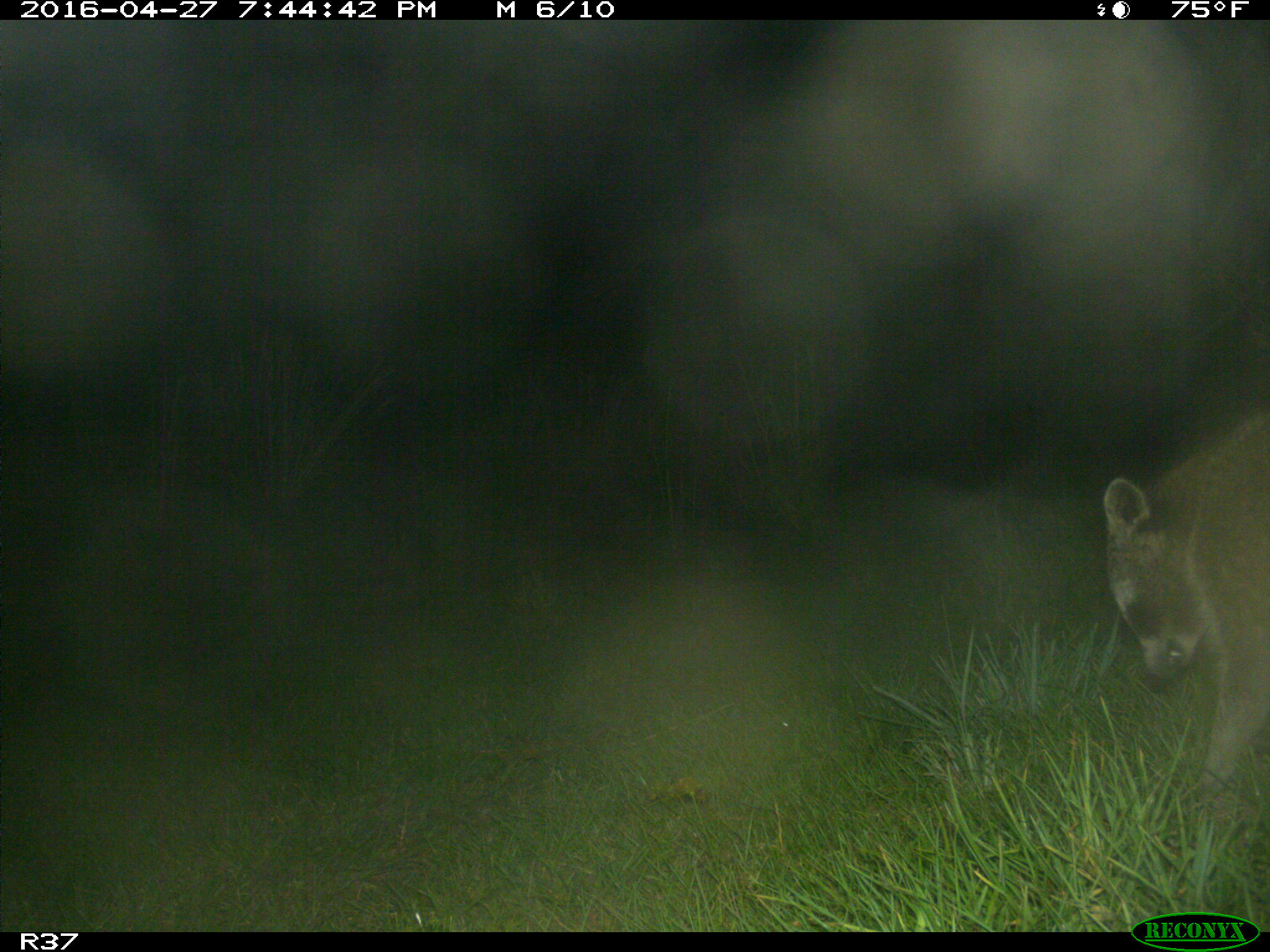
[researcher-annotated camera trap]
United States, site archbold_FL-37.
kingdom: Animalia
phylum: Chordata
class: Mammalia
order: Carnivora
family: Procyonidae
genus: Procyon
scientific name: Procyon lotor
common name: common raccoon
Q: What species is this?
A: Procyon lotor (common raccoon).